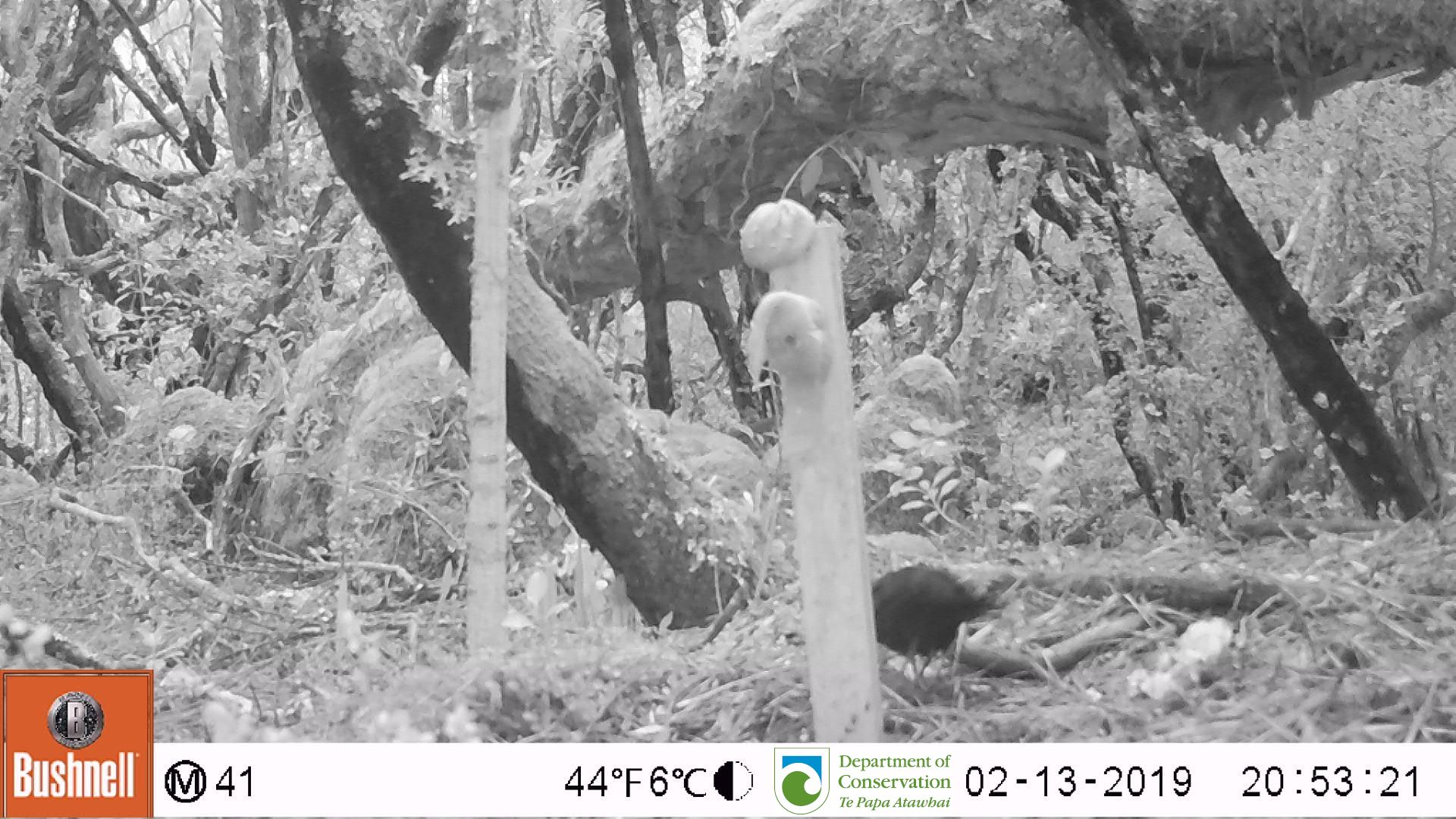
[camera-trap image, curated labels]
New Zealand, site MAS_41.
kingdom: Animalia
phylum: Chordata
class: Aves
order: Passeriformes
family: Turdidae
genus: Turdus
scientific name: Turdus merula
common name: eurasian blackbird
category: blackbird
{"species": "blackbird (eurasian blackbird) (Turdus merula)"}